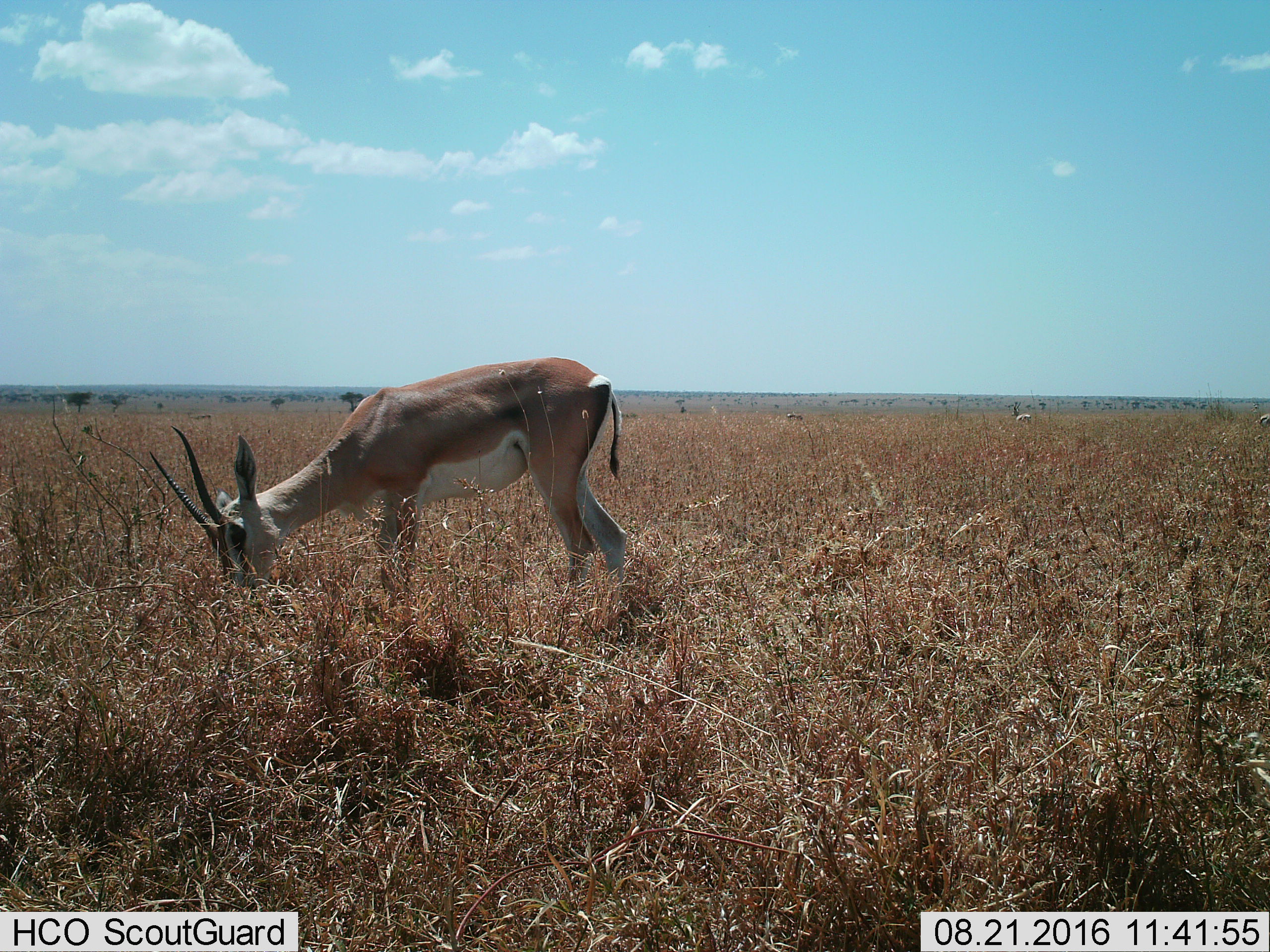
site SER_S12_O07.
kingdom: Animalia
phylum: Chordata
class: Mammalia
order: Artiodactyla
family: Bovidae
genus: Nanger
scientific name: Nanger granti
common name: grant's gazelle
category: gazellegrants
Gazellegrants (grant's gazelle) (Nanger granti), count 1. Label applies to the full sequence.